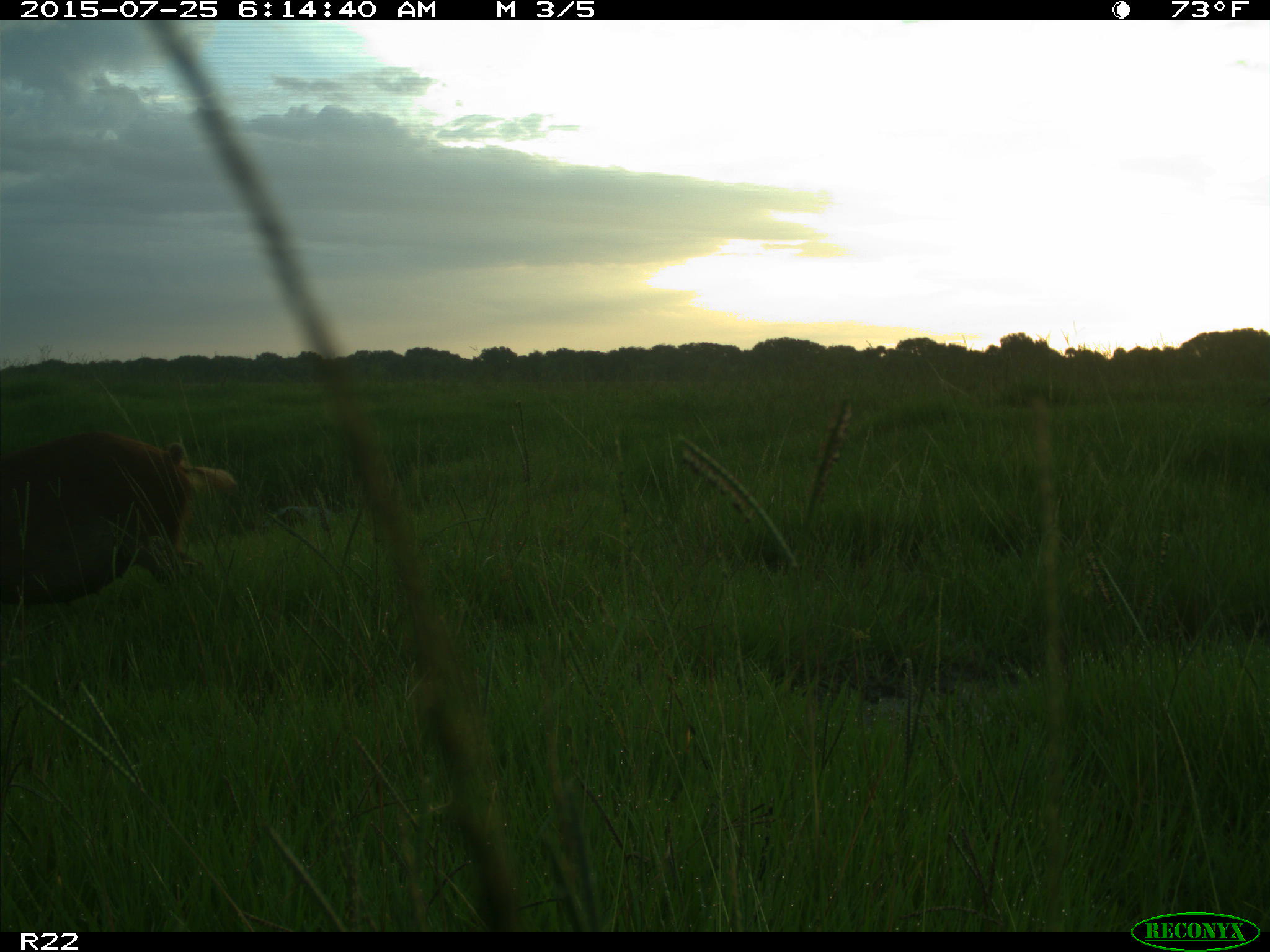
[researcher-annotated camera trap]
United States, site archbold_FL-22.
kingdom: Animalia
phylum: Chordata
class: Mammalia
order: Artiodactyla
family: Bovidae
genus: Bos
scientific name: Bos taurus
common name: domestic cow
Bos taurus (domestic cow).